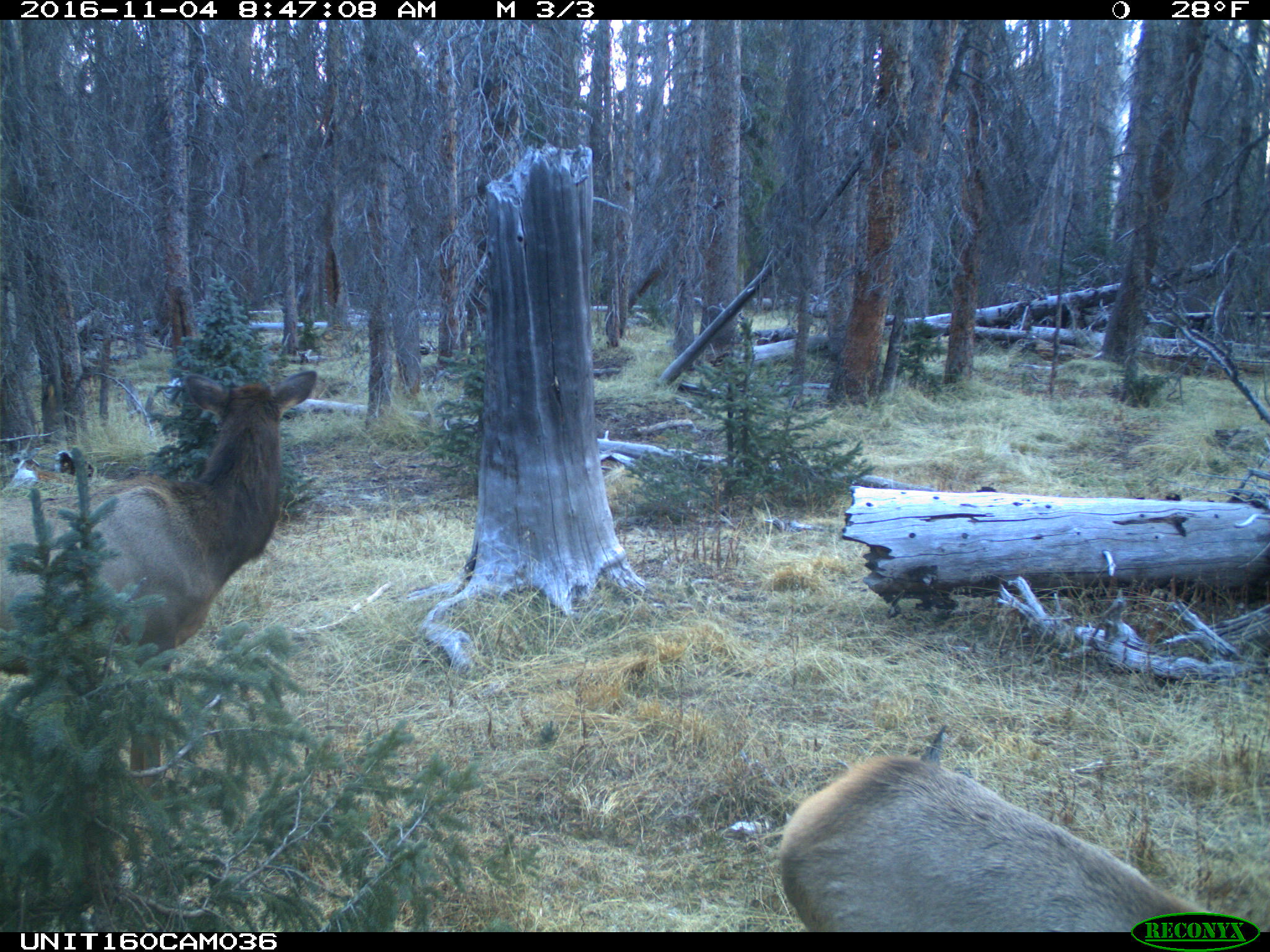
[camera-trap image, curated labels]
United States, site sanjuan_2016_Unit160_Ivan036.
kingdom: Animalia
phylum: Chordata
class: Mammalia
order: Artiodactyla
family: Cervidae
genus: Cervus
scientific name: Cervus elaphus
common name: red deer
Cervus elaphus (red deer).